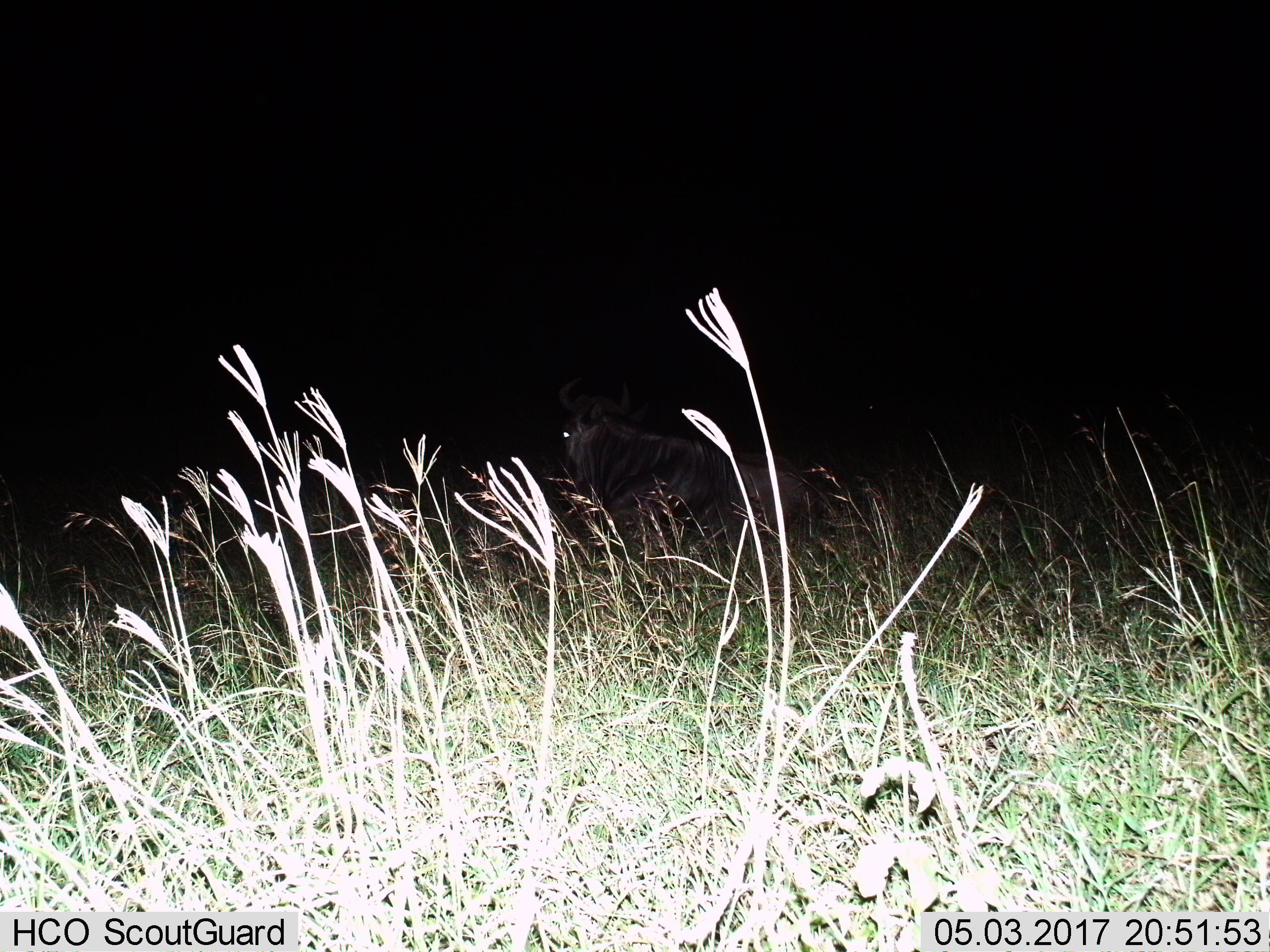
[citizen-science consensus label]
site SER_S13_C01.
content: unidentified animal